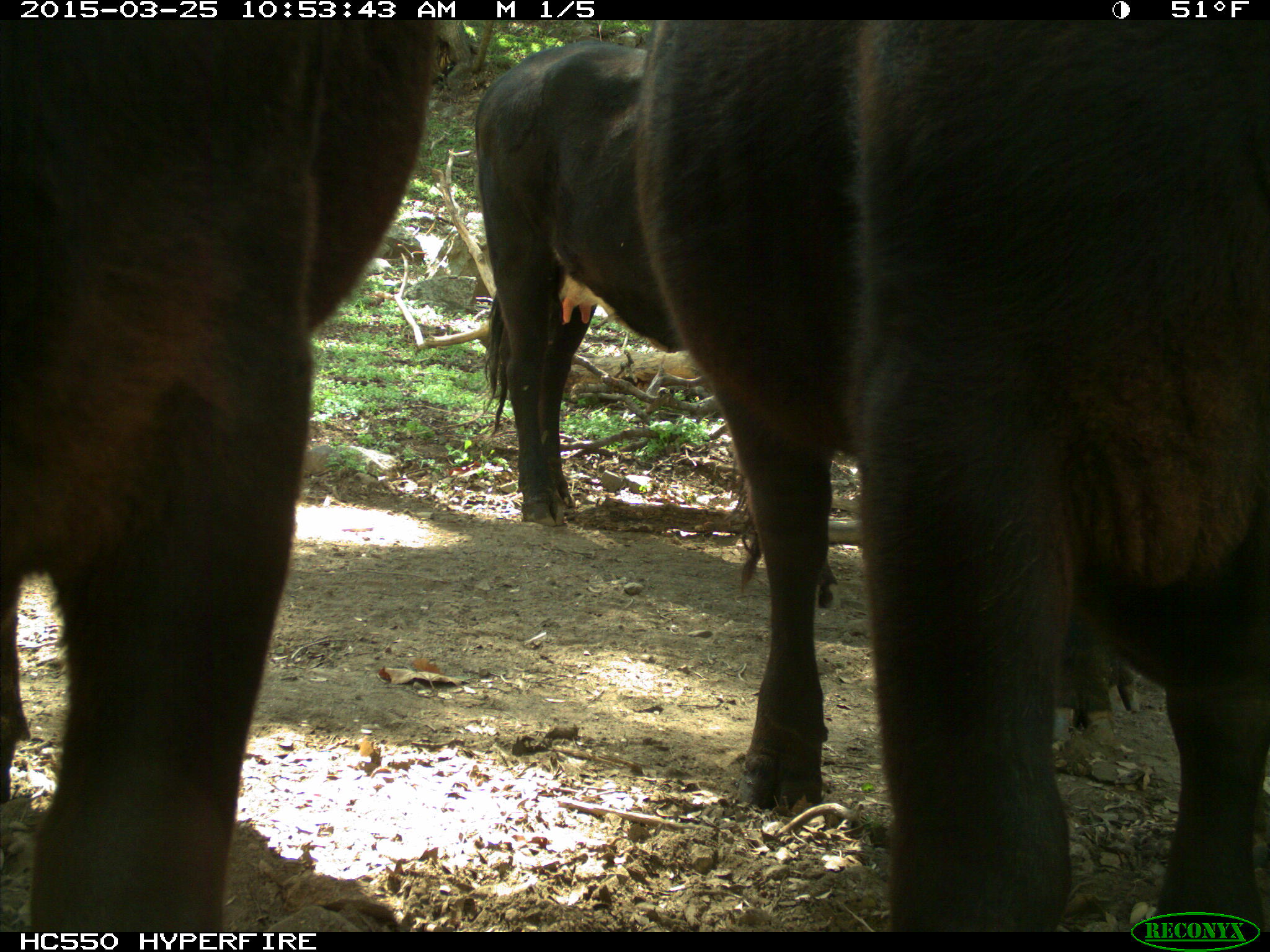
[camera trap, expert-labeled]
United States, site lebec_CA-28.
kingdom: Animalia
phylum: Chordata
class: Mammalia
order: Artiodactyla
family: Bovidae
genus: Bos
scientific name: Bos taurus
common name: domestic cow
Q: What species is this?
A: Bos taurus (domestic cow).